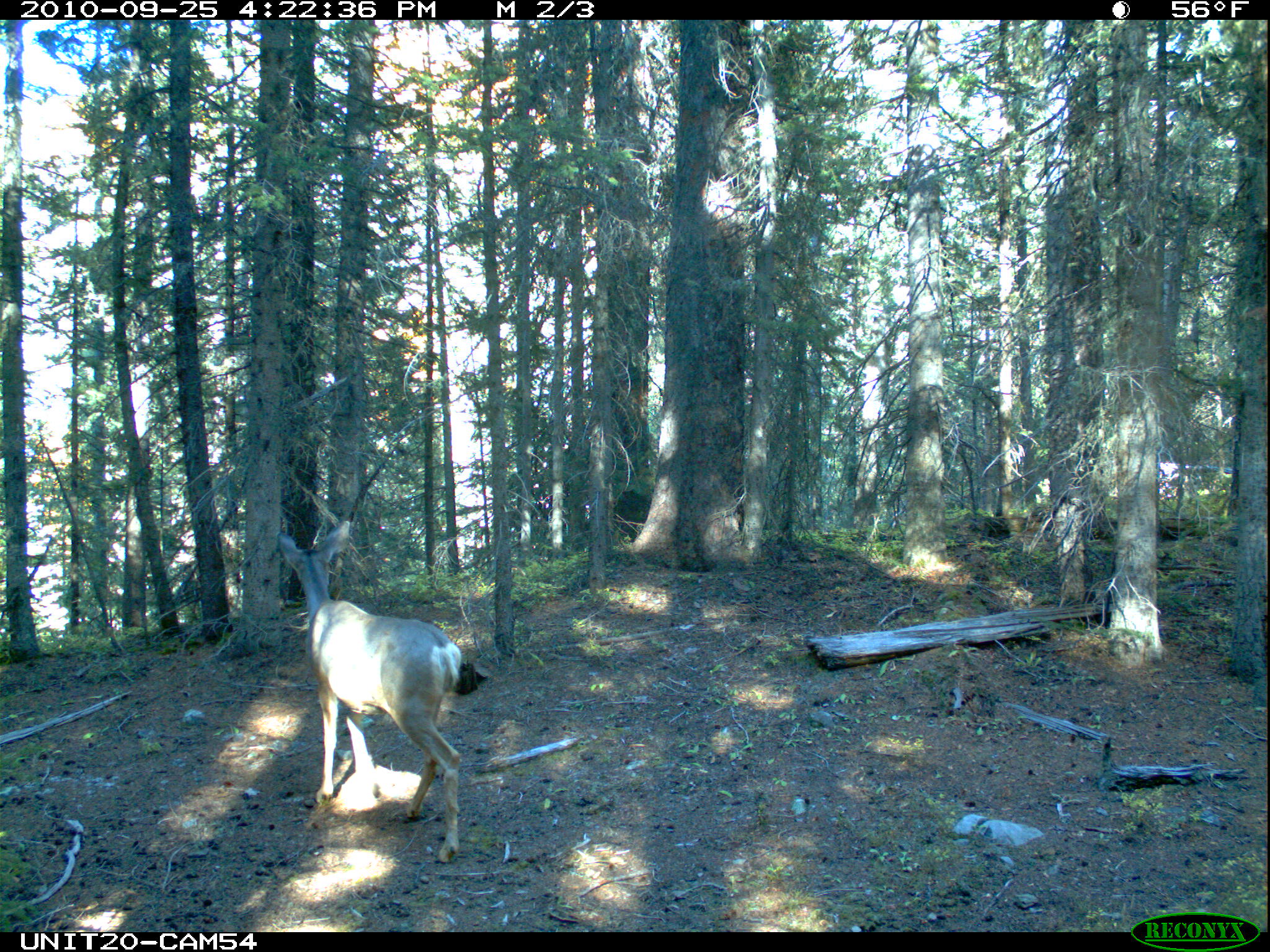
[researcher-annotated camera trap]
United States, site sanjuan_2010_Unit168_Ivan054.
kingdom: Animalia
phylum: Chordata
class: Mammalia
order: Artiodactyla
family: Cervidae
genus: Odocoileus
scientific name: Odocoileus hemionus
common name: mule deer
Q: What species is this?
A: Odocoileus hemionus (mule deer).